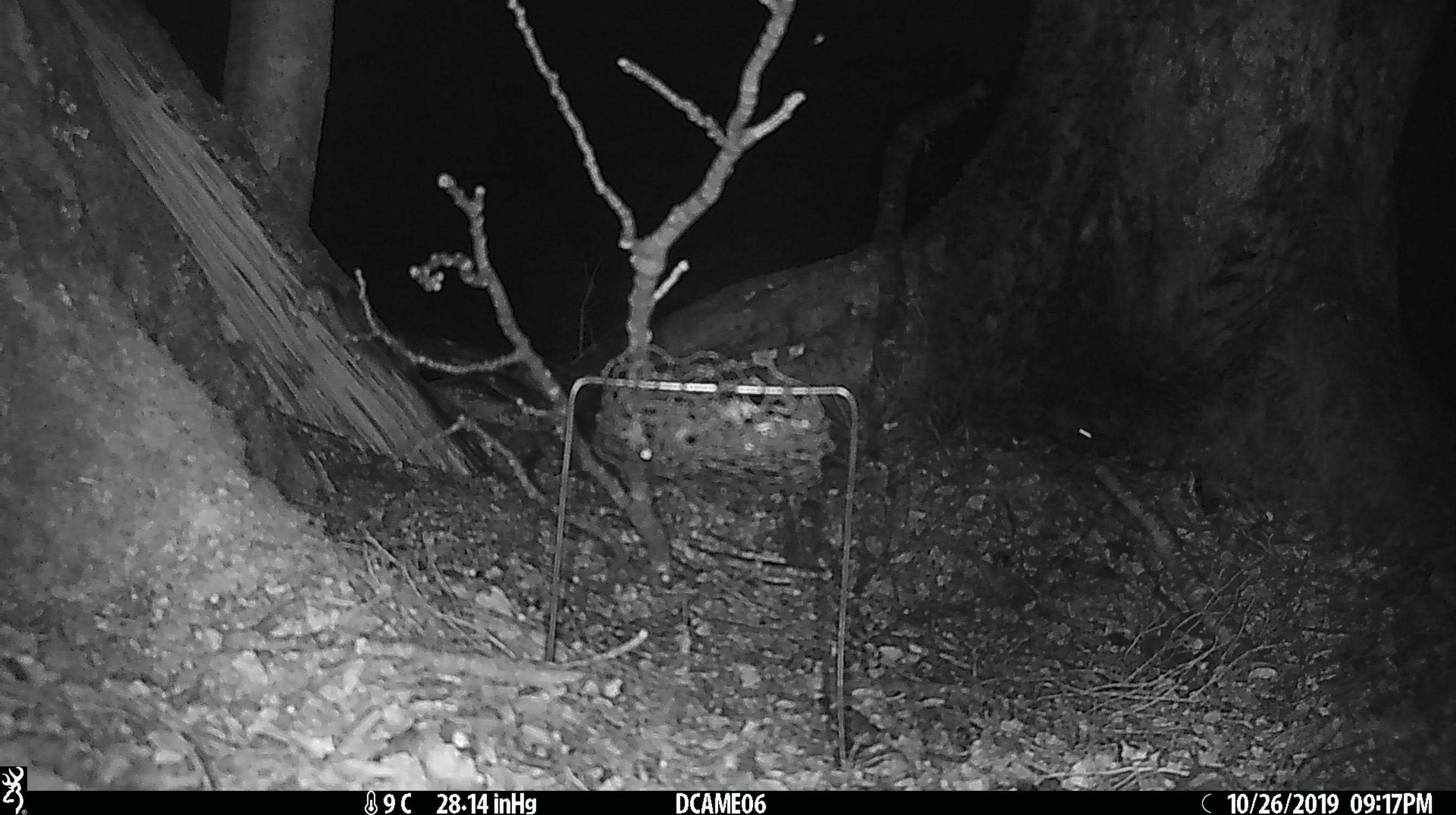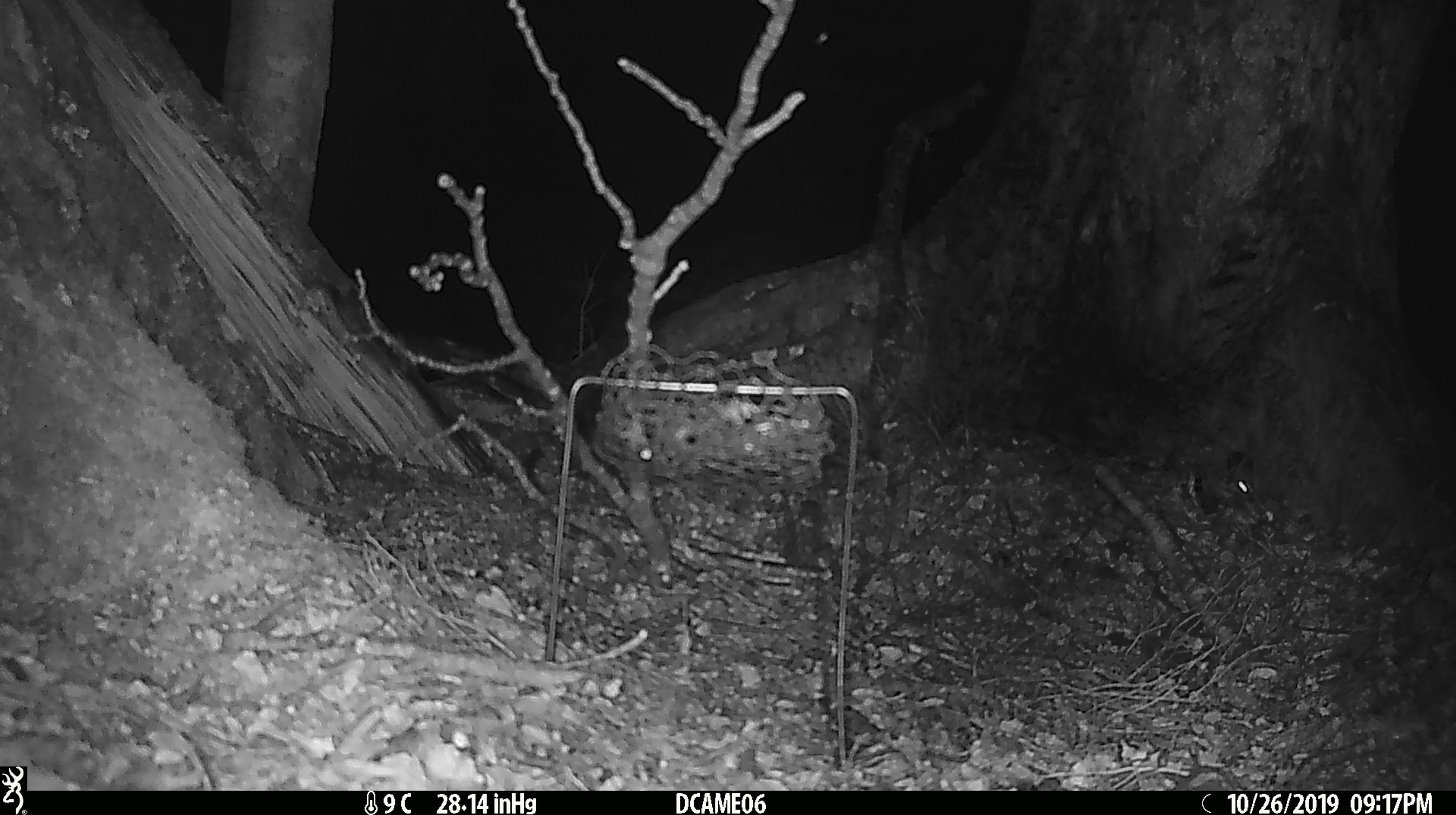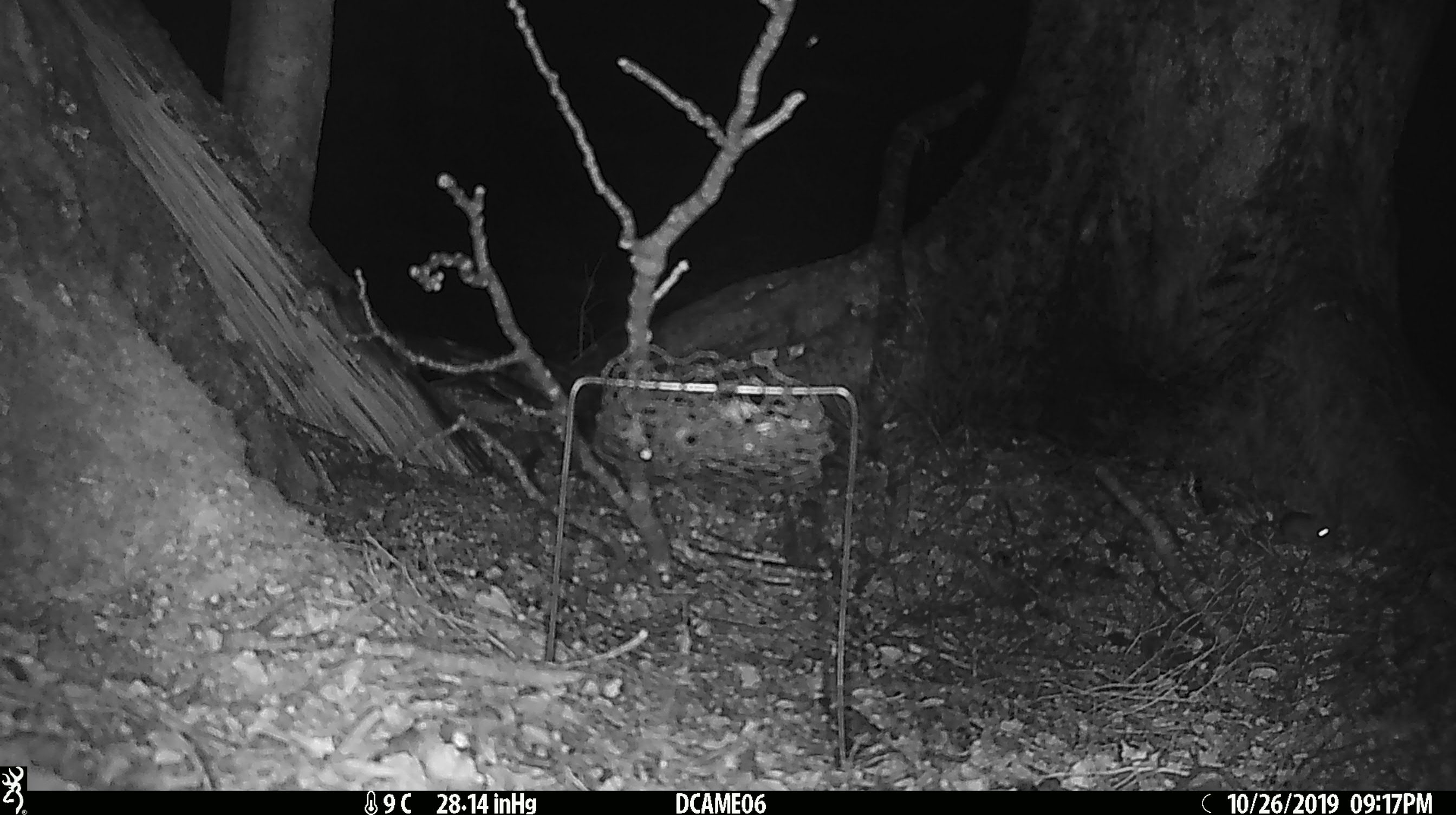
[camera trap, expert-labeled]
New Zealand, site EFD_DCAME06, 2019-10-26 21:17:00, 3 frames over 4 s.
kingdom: Animalia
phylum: Chordata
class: Mammalia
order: Rodentia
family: Muridae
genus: Mus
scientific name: Mus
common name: mouse